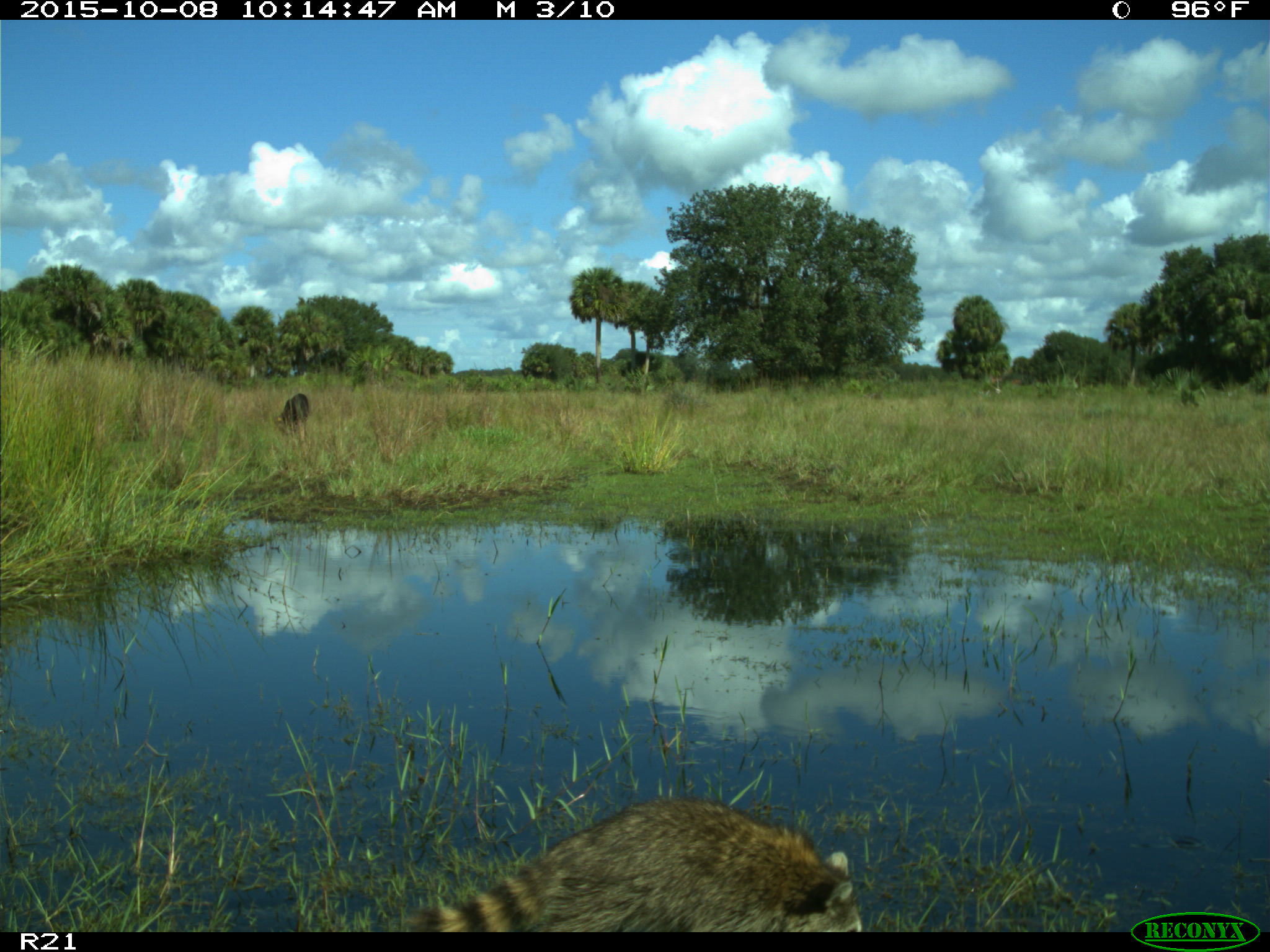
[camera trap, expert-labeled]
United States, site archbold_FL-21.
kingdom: Animalia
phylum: Chordata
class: Mammalia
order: Carnivora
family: Procyonidae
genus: Procyon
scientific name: Procyon lotor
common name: common raccoon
Procyon lotor (common raccoon).